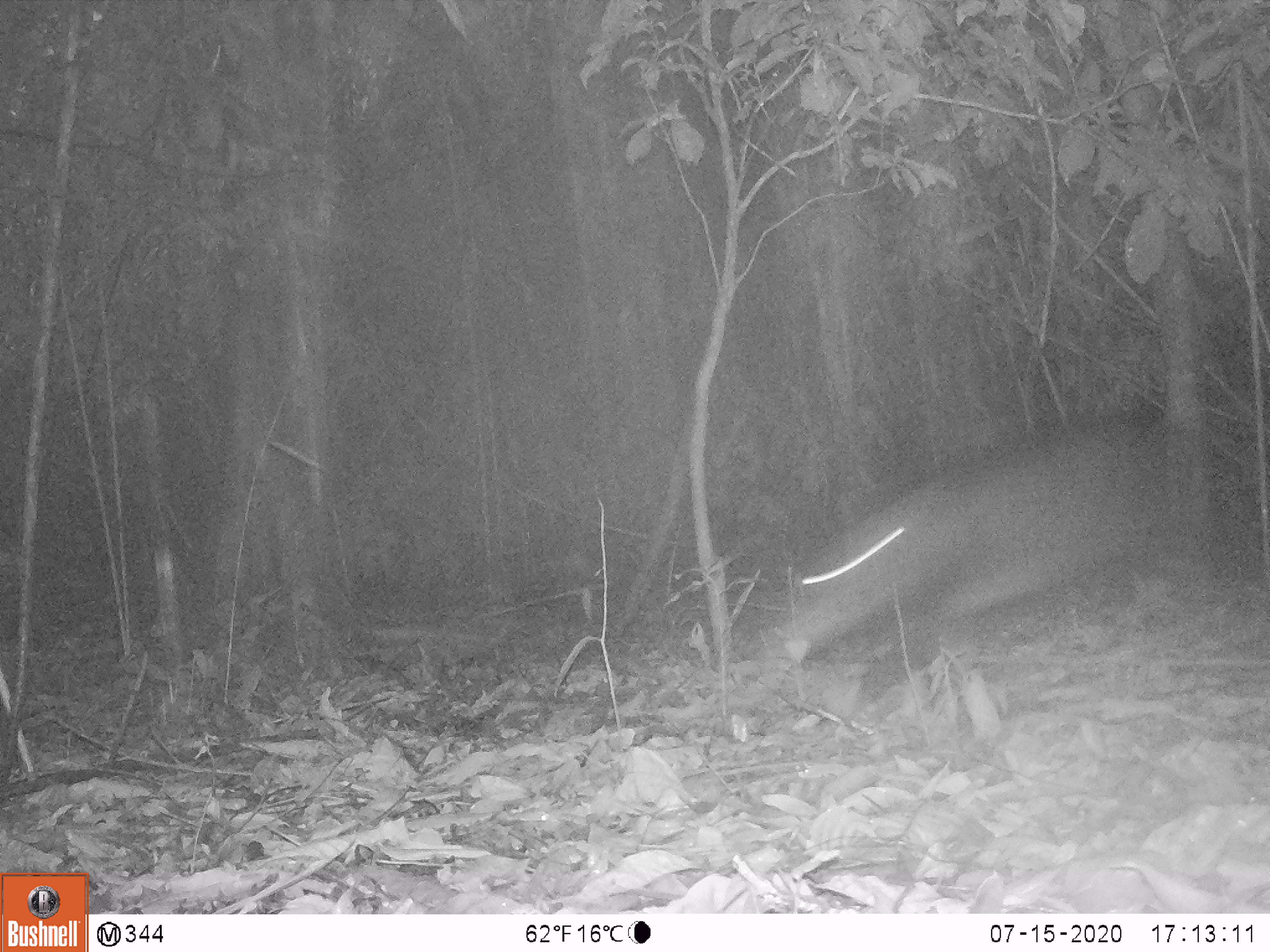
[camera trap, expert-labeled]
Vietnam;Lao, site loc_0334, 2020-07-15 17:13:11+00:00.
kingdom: Animalia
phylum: Chordata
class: Mammalia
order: Artiodactyla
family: Suidae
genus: Sus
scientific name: Sus scrofa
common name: eurasian wild pig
Eurasian wild pig (Sus scrofa). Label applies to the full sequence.